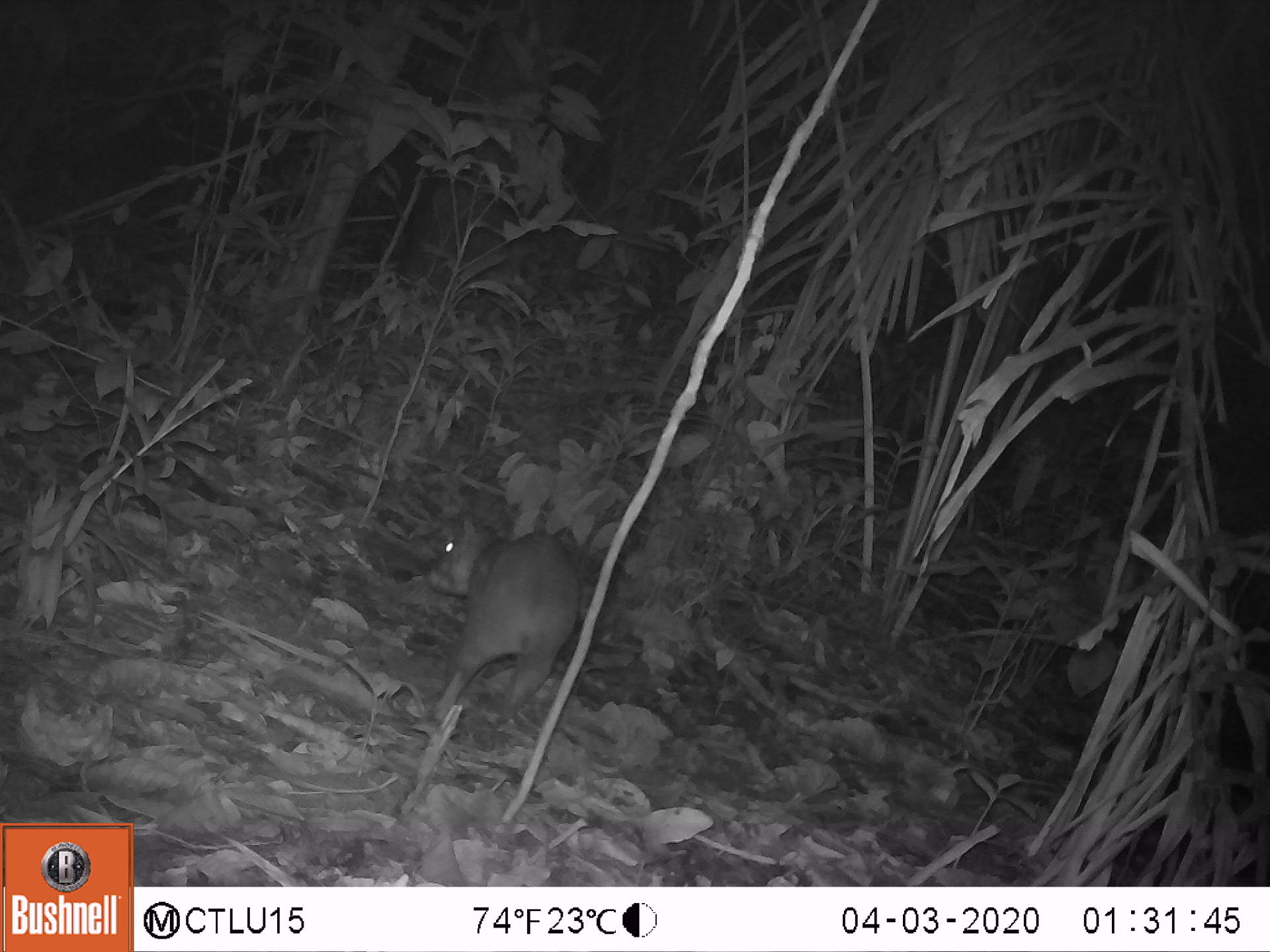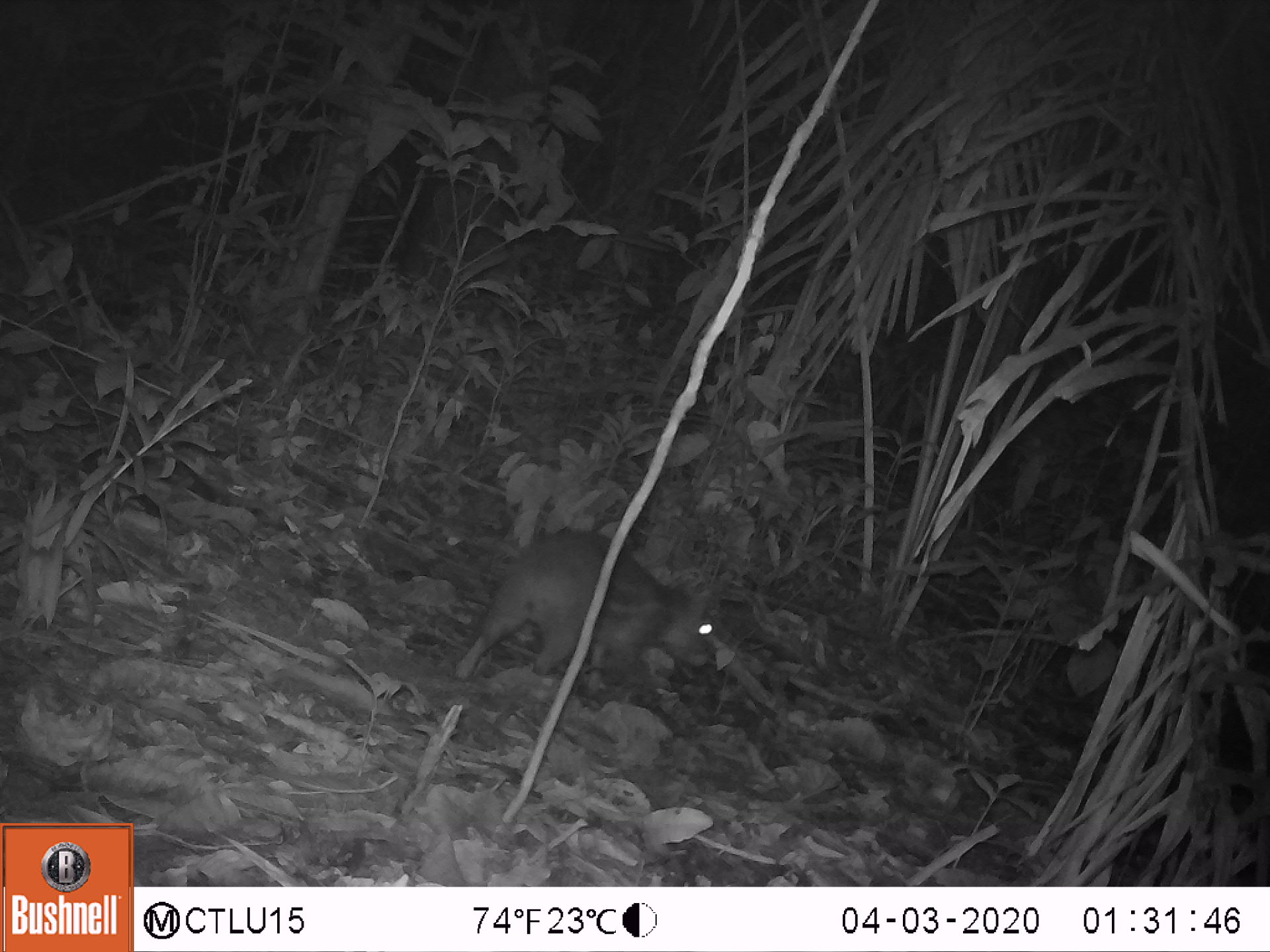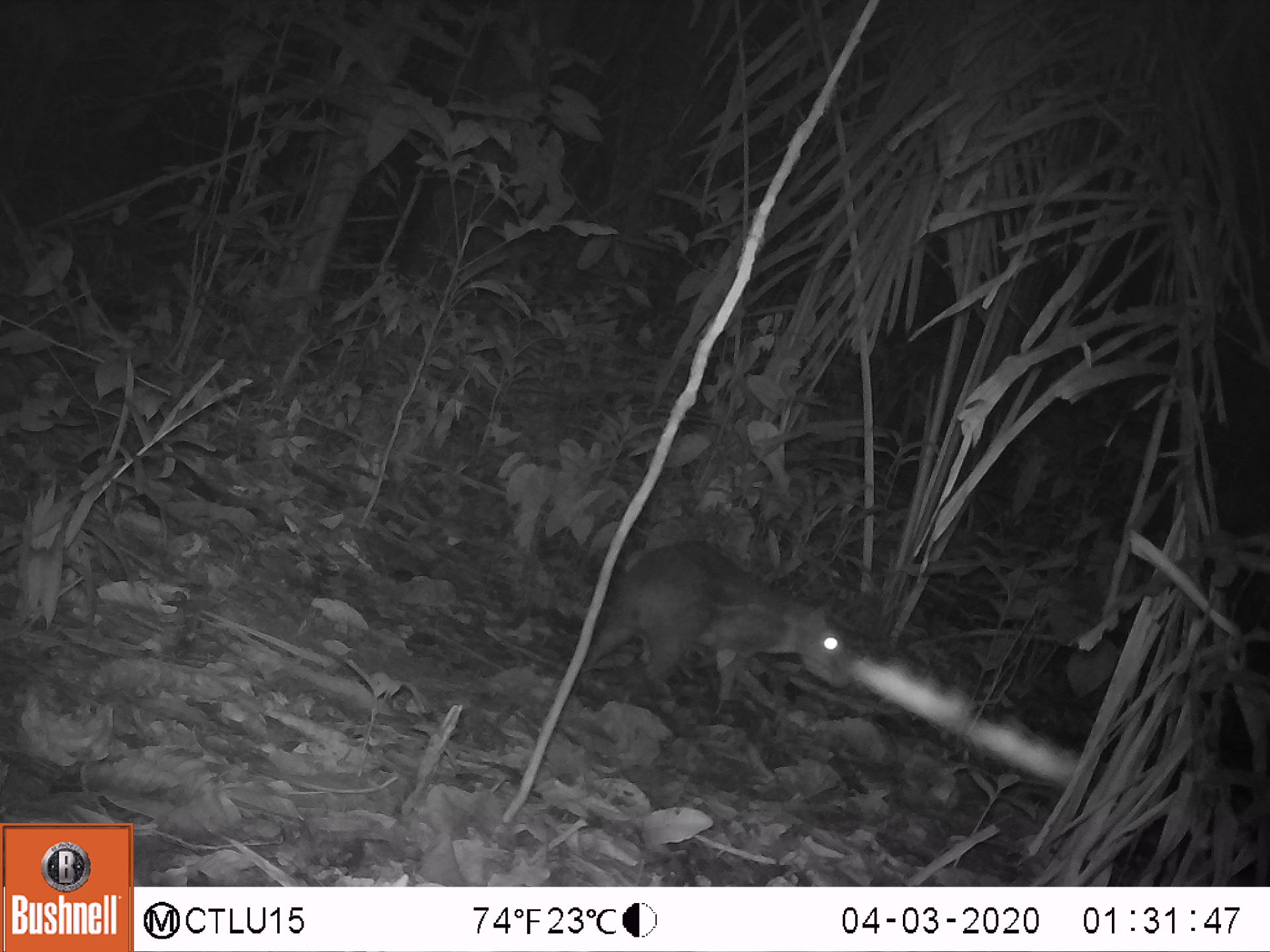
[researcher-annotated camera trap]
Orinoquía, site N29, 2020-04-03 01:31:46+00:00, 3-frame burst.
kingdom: Animalia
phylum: Chordata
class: Mammalia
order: Rodentia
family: Cuniculidae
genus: Cuniculus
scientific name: Cuniculus paca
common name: spotted paca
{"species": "spotted paca (Cuniculus paca)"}